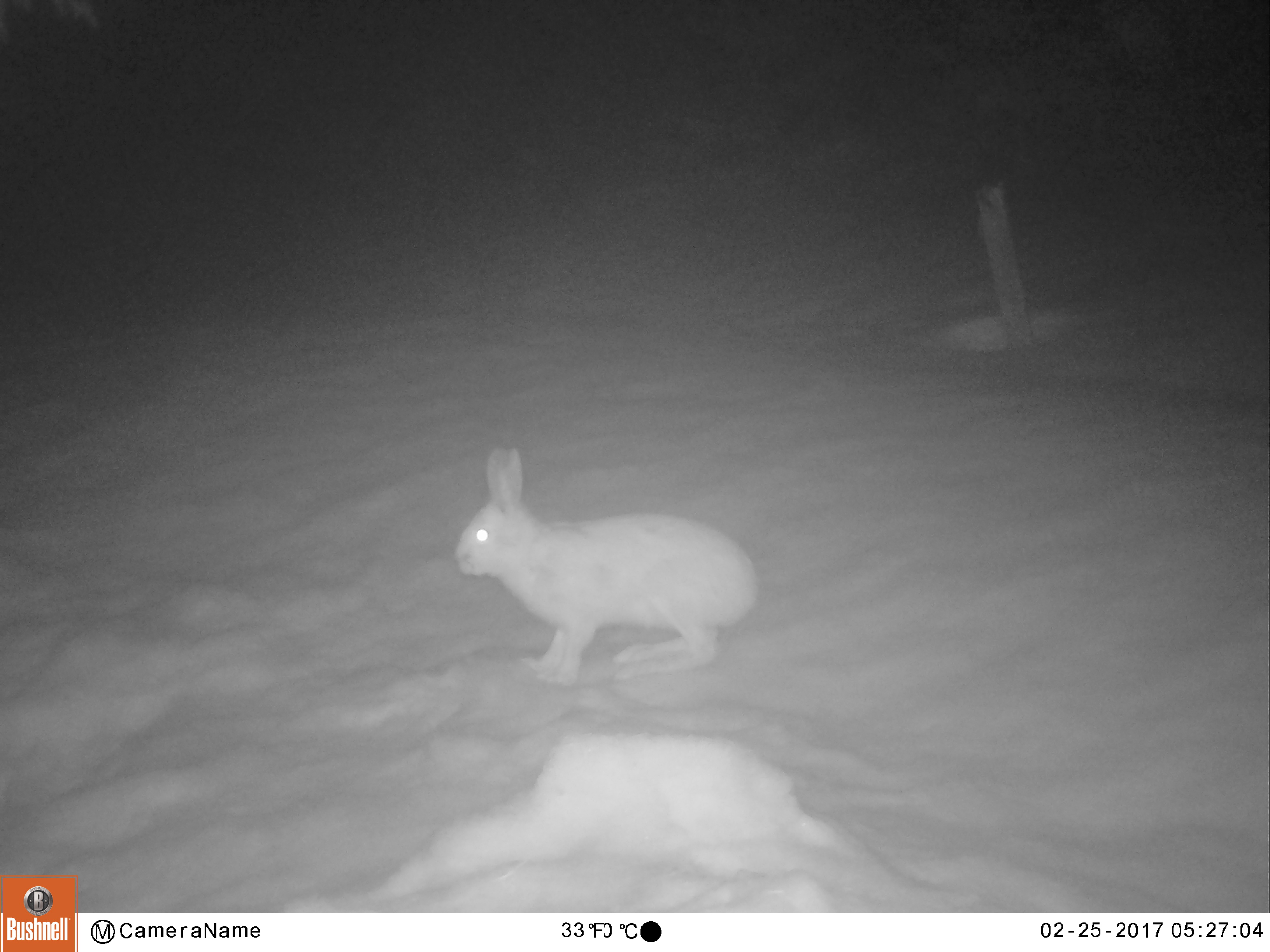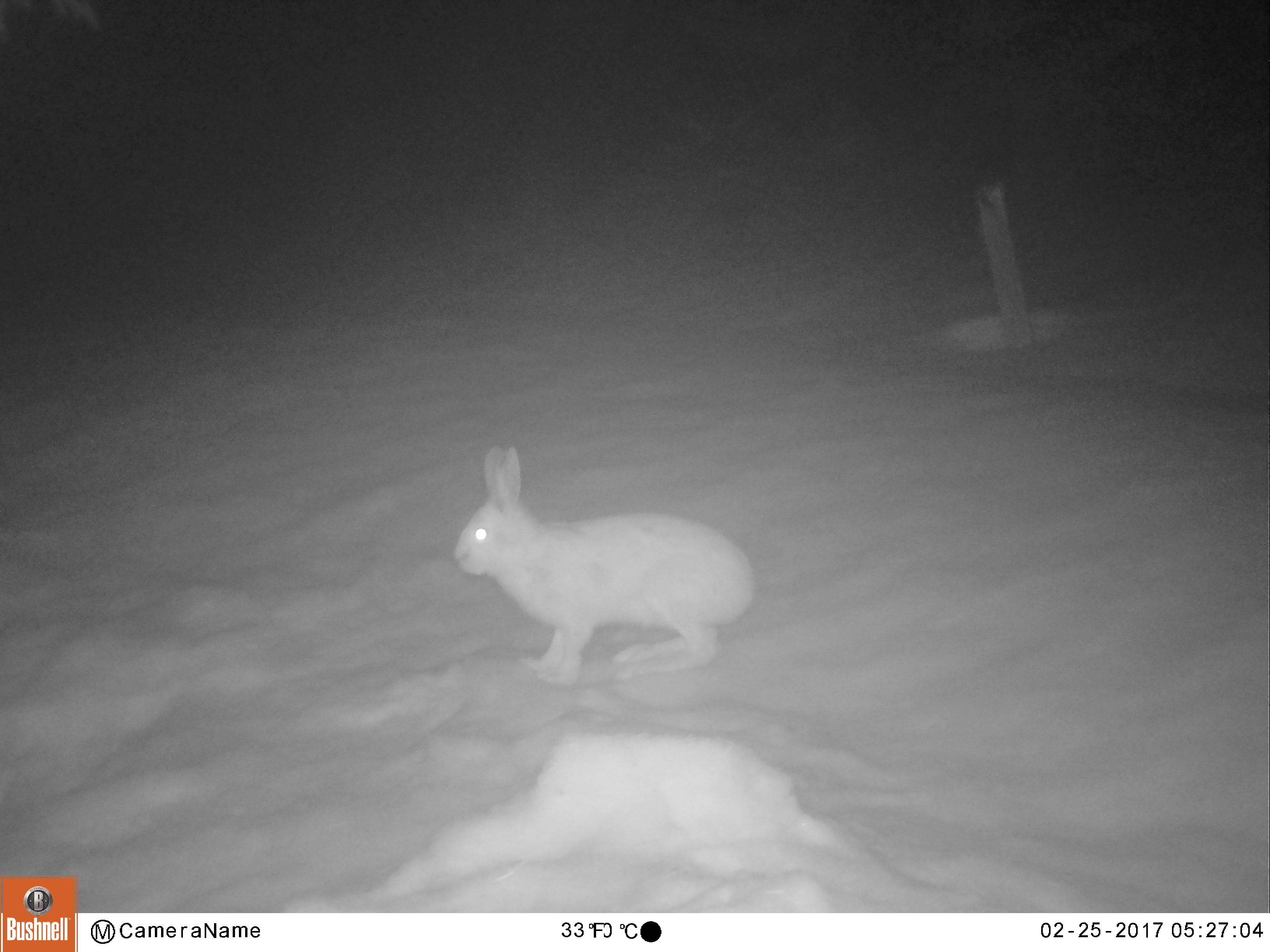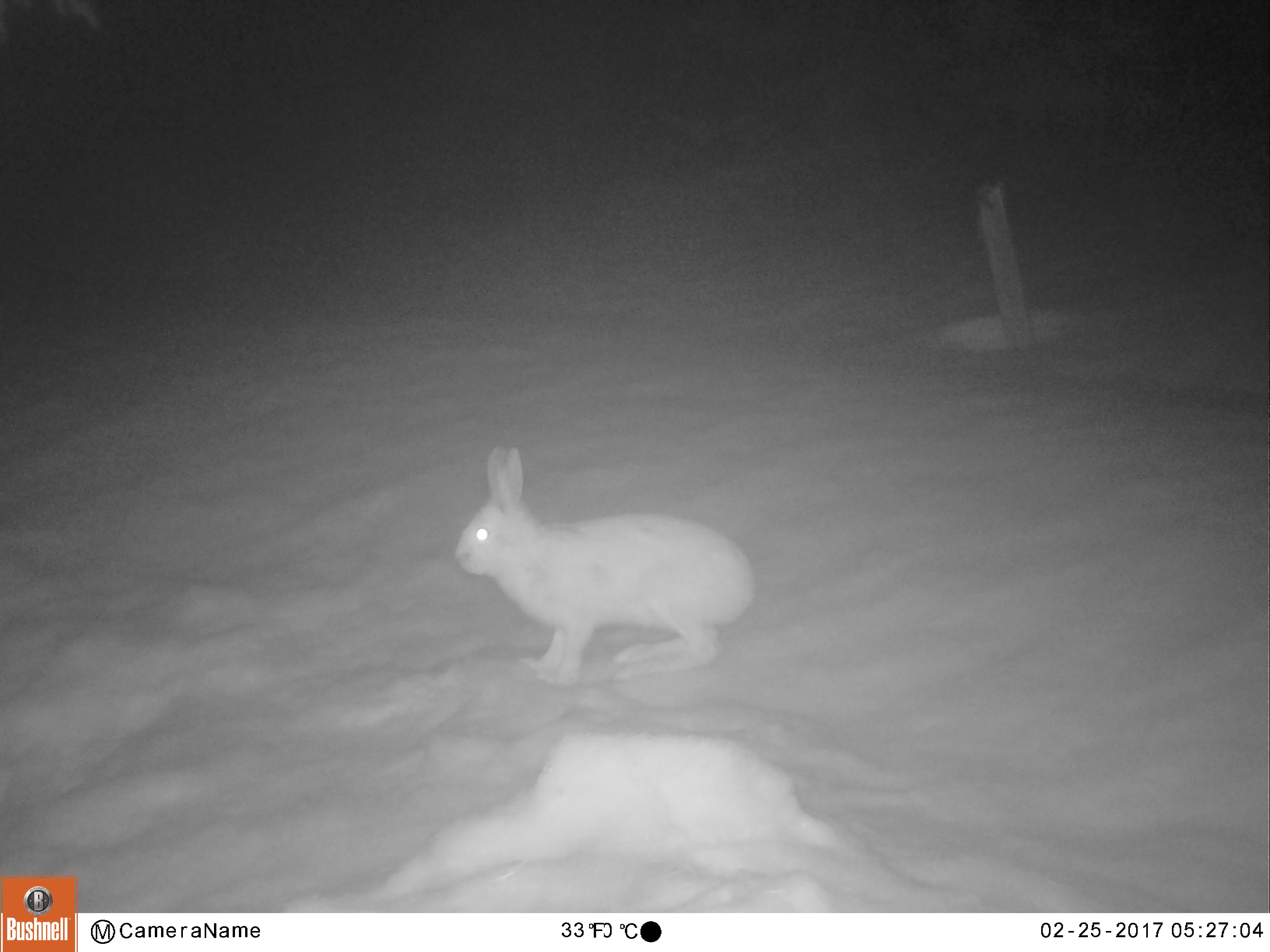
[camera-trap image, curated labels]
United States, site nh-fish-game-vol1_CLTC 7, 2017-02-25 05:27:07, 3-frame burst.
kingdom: Animalia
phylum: Chordata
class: Mammalia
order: Lagomorpha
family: Leporidae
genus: Lepus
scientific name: Lepus americanus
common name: snowshoe hare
Snowshoe hare (Lepus americanus).